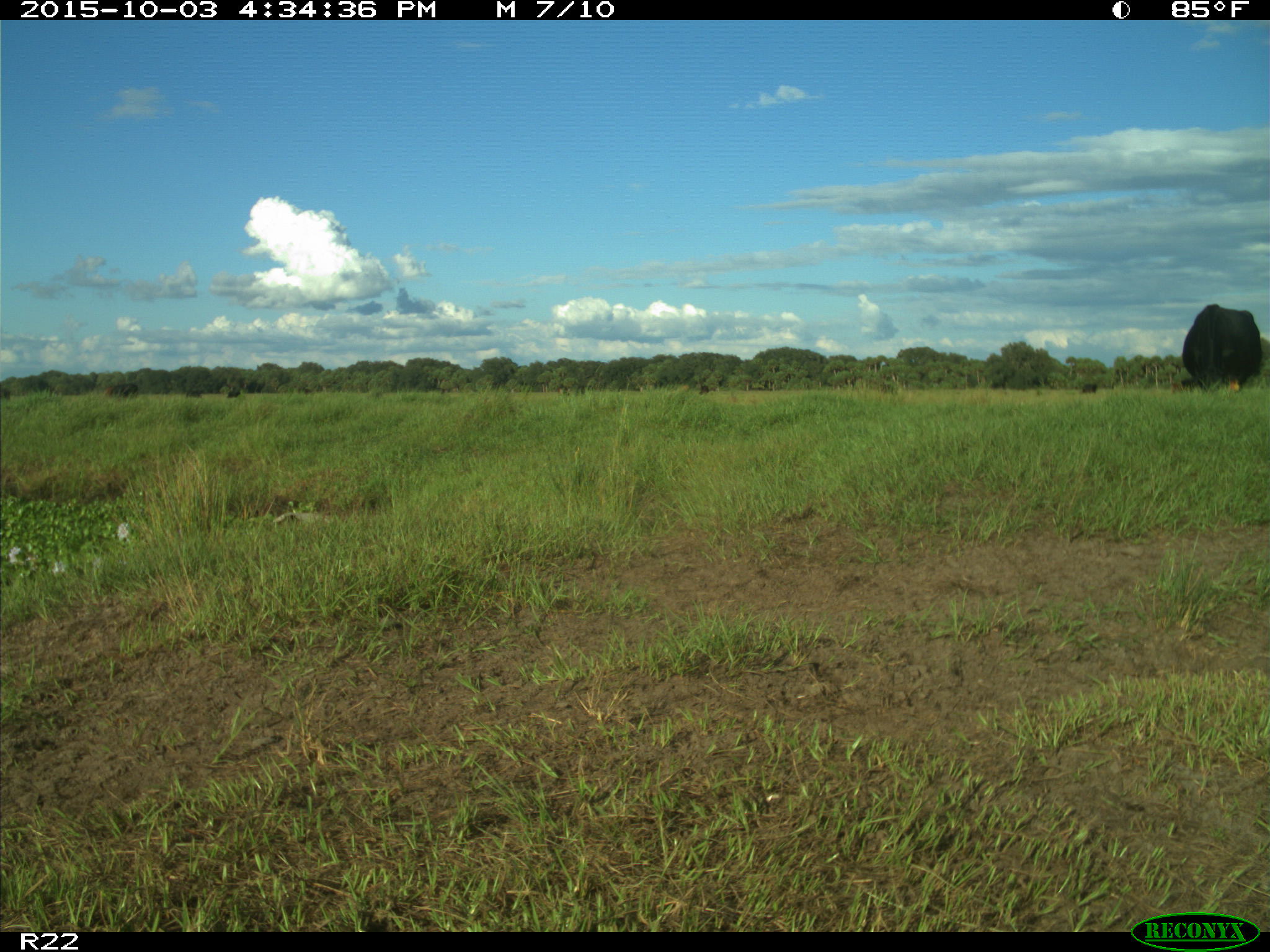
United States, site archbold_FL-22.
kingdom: Animalia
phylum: Chordata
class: Mammalia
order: Artiodactyla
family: Bovidae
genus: Bos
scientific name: Bos taurus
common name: domestic cow